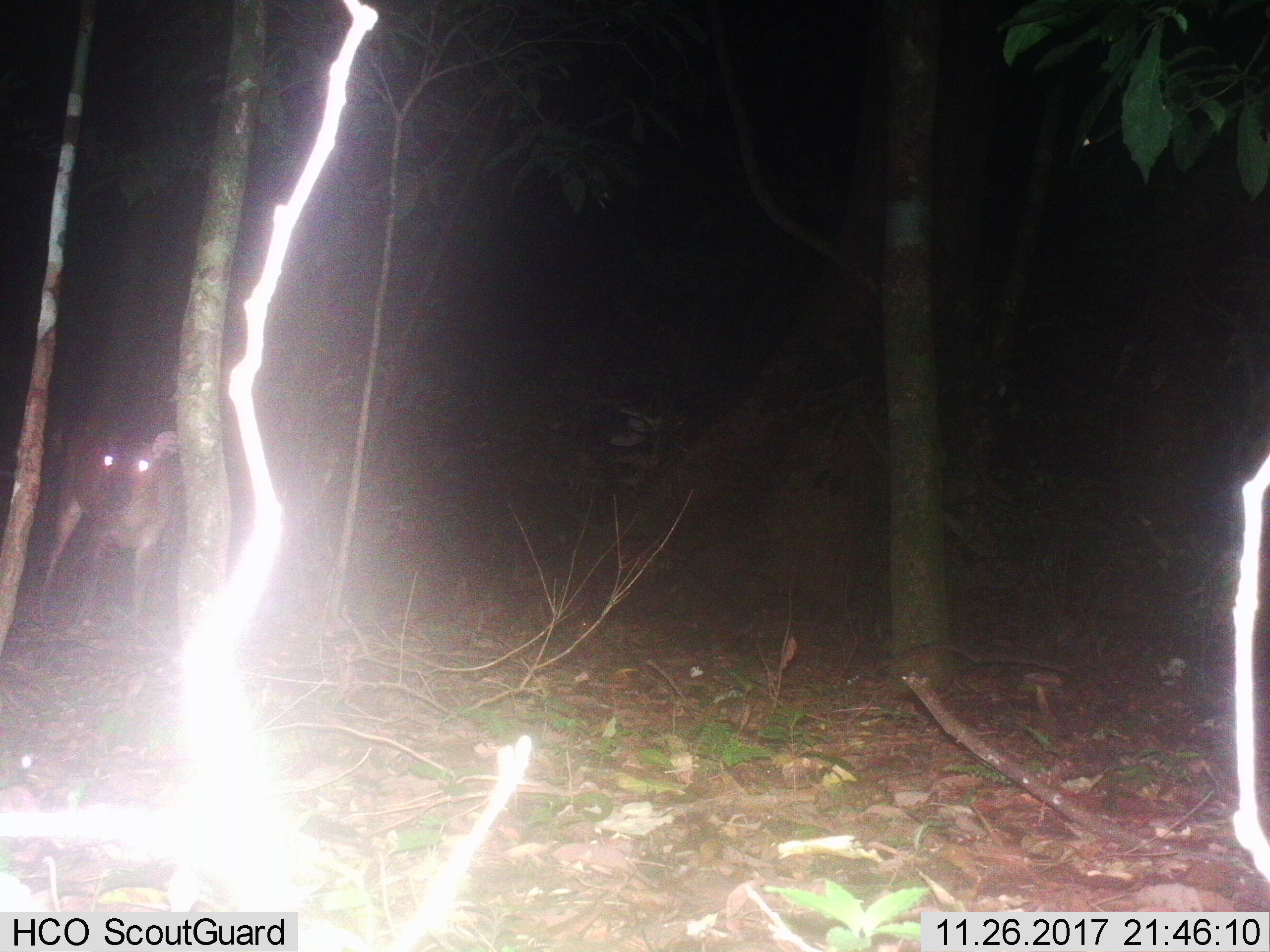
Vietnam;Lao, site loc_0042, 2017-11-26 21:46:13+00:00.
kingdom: Animalia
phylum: Chordata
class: Mammalia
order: Artiodactyla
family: Cervidae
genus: Muntiacus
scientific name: Muntiacus vuquangensis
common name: large-antlered muntjac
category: large antlered muntjac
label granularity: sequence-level